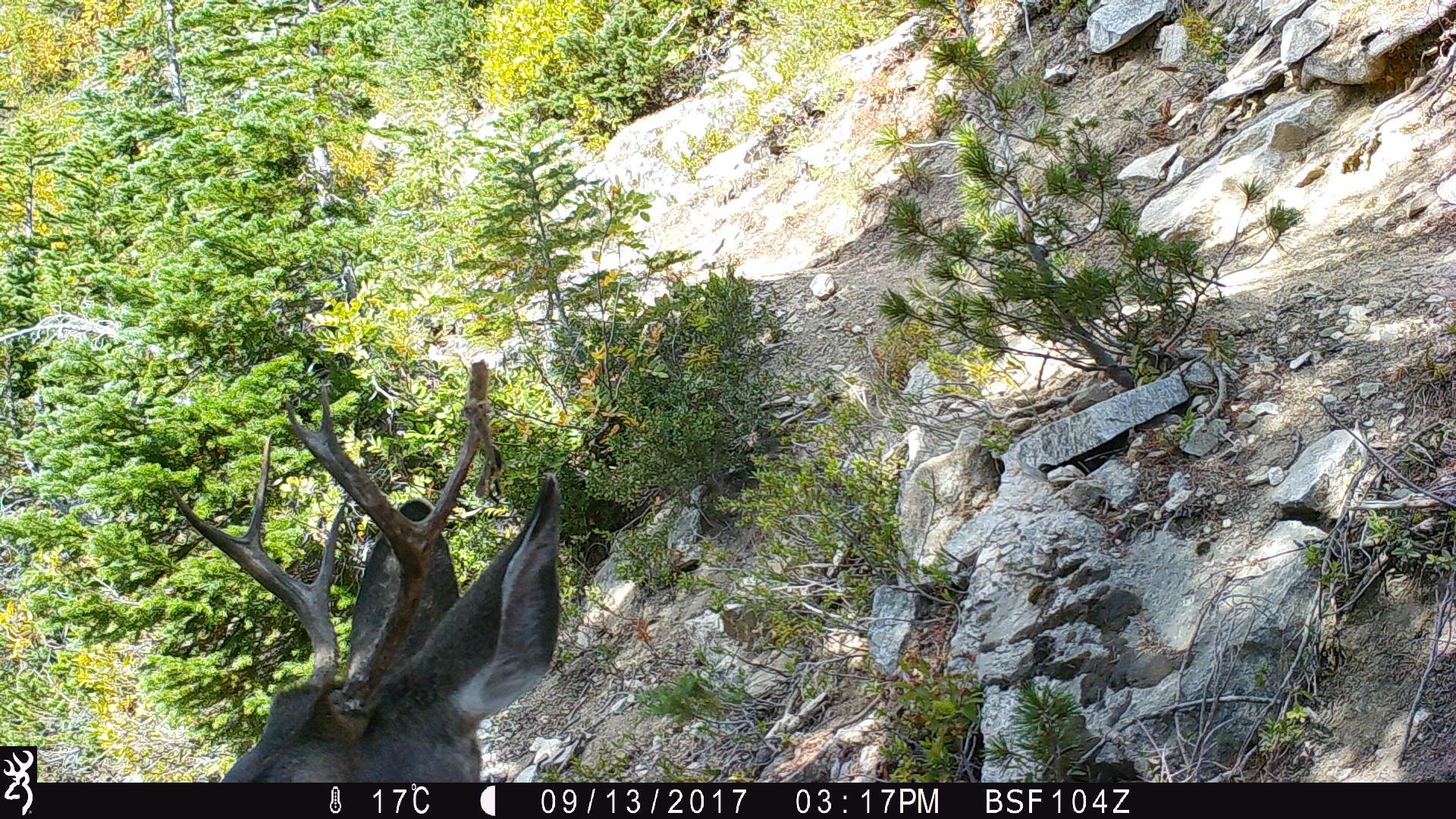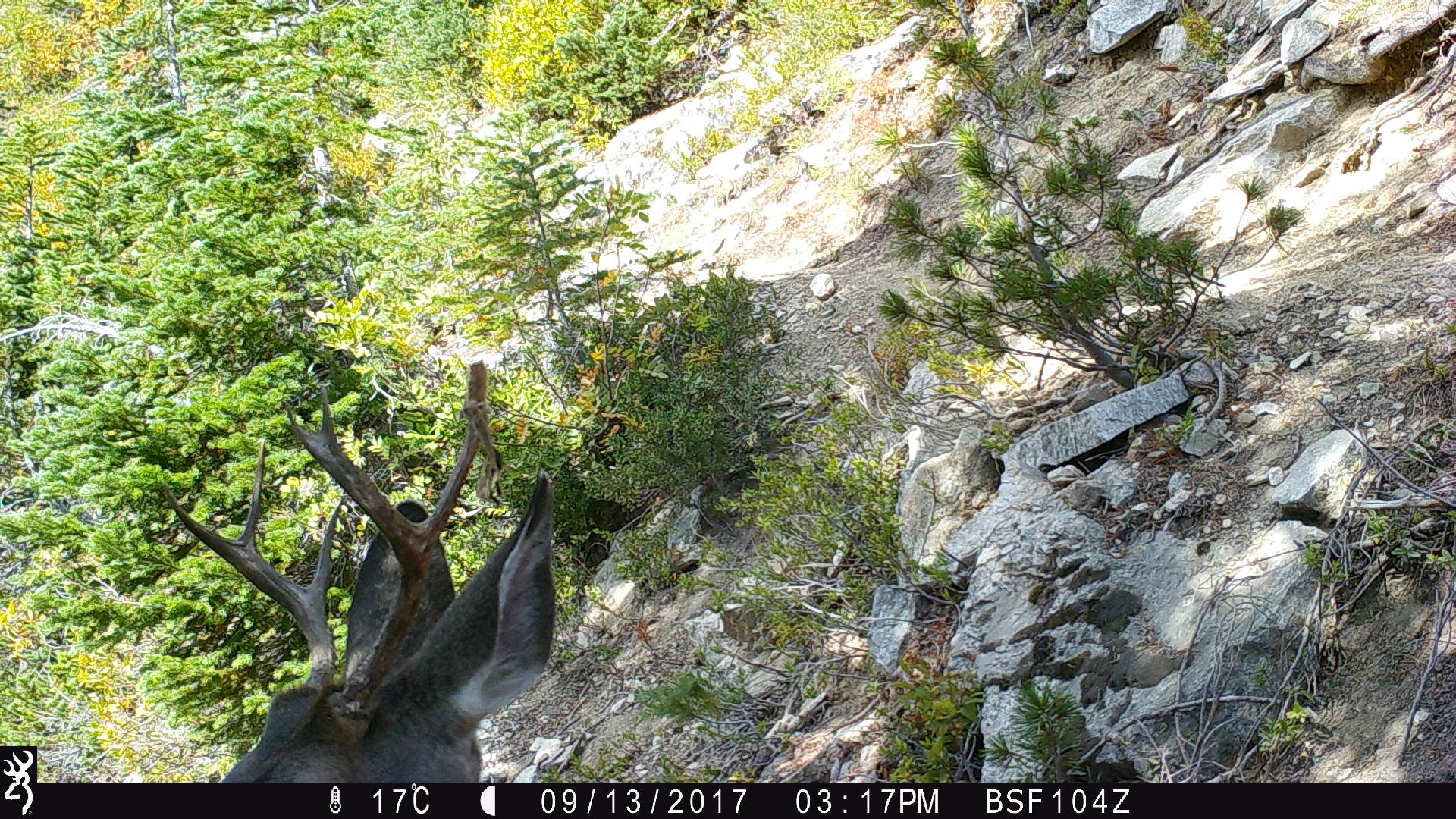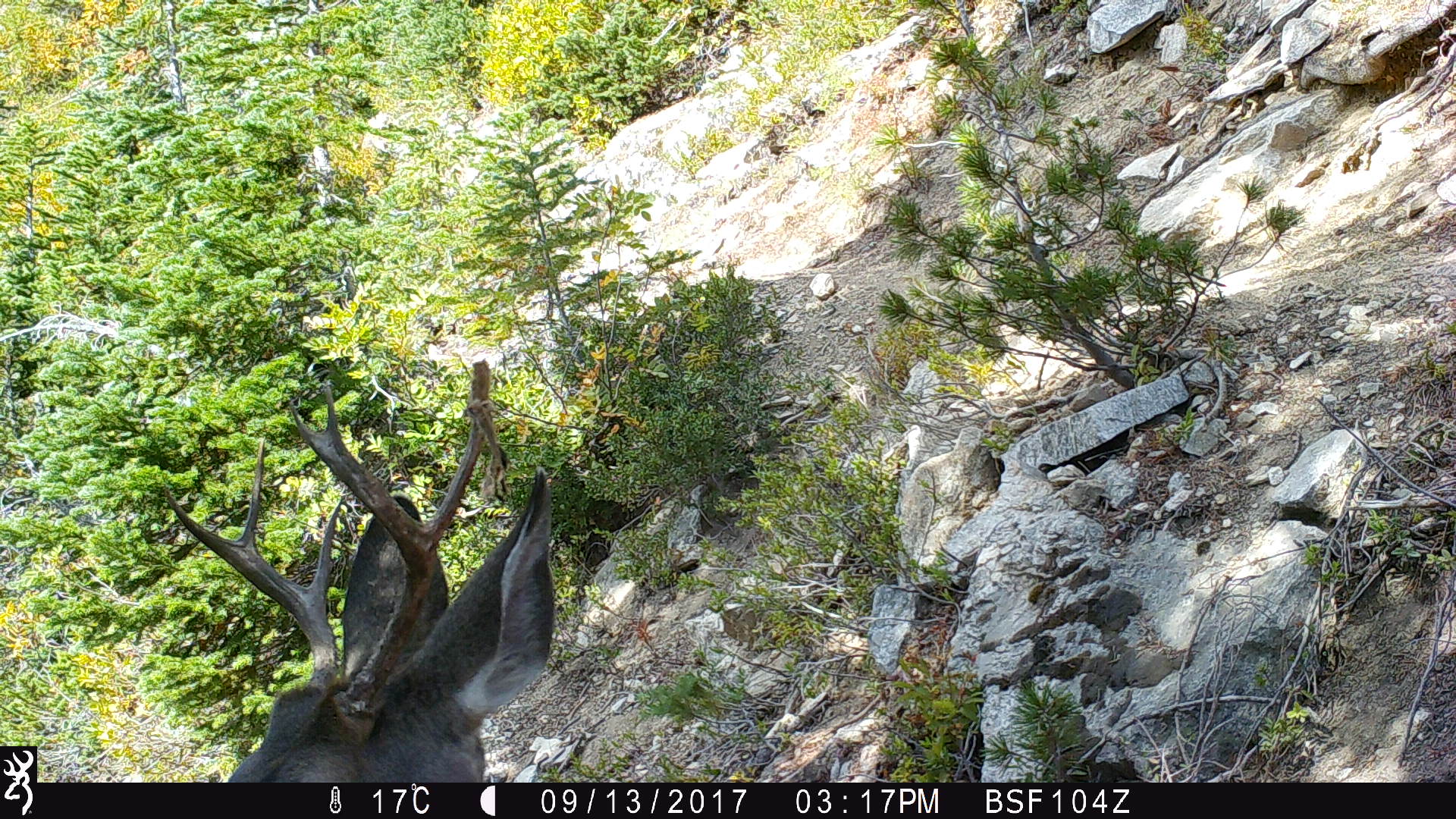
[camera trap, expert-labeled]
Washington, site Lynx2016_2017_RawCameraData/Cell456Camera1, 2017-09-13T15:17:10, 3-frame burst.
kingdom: Animalia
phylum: Chordata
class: Mammalia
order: Artiodactyla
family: Cervidae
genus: Odocoileus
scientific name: Odocoileus hemionus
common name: mule deer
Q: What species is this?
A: Odocoileus hemionus (mule deer).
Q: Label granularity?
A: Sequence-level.